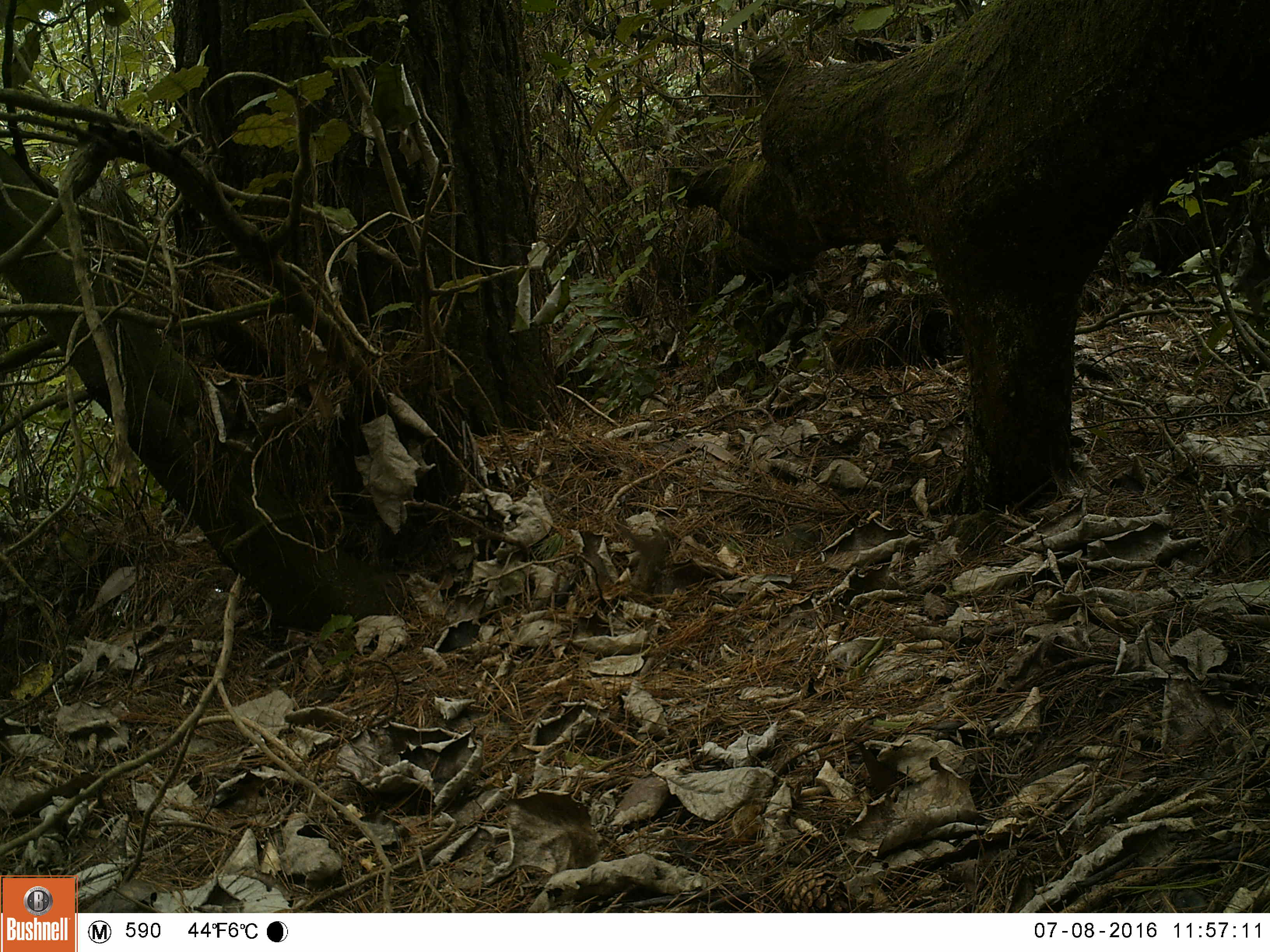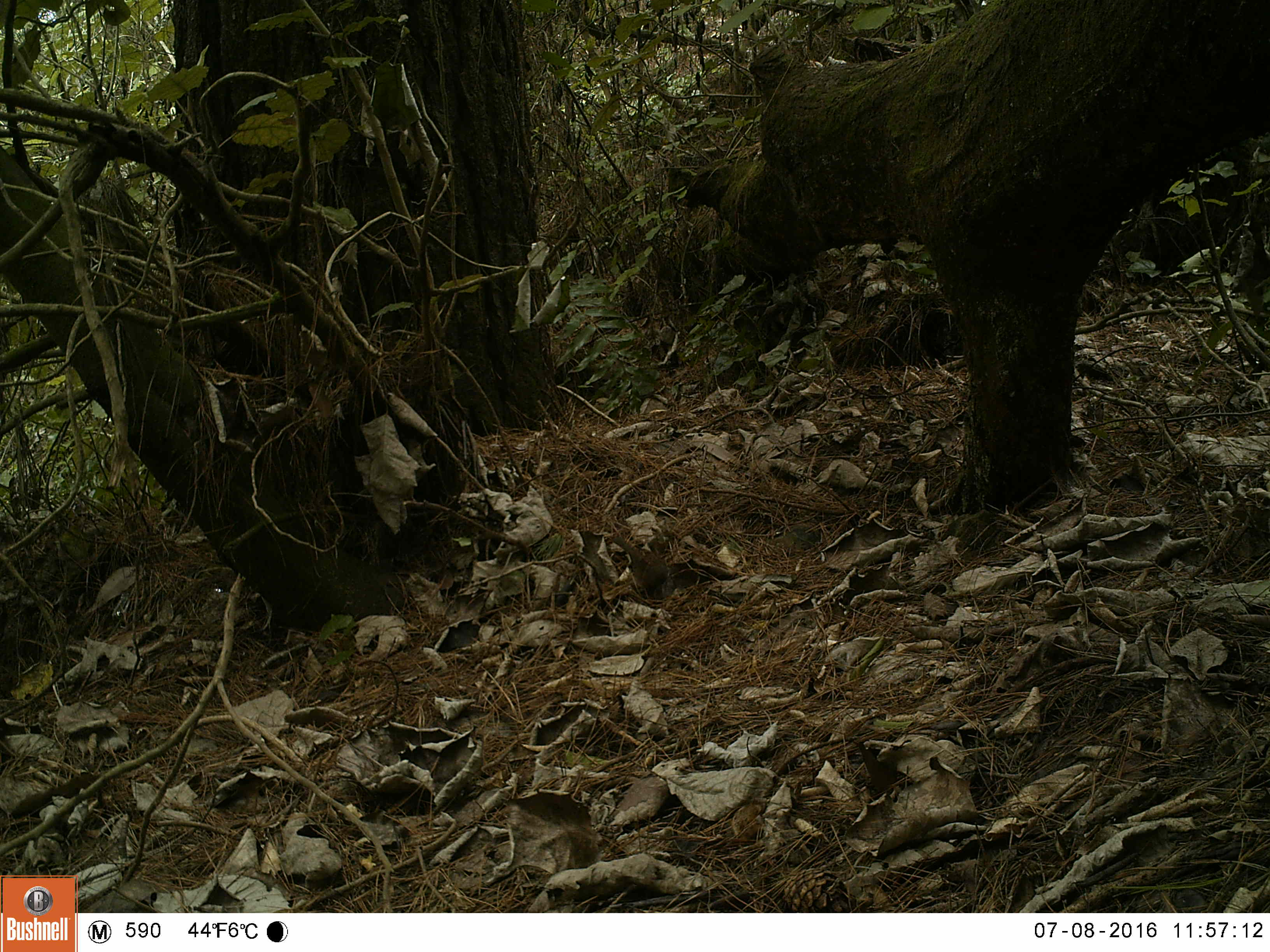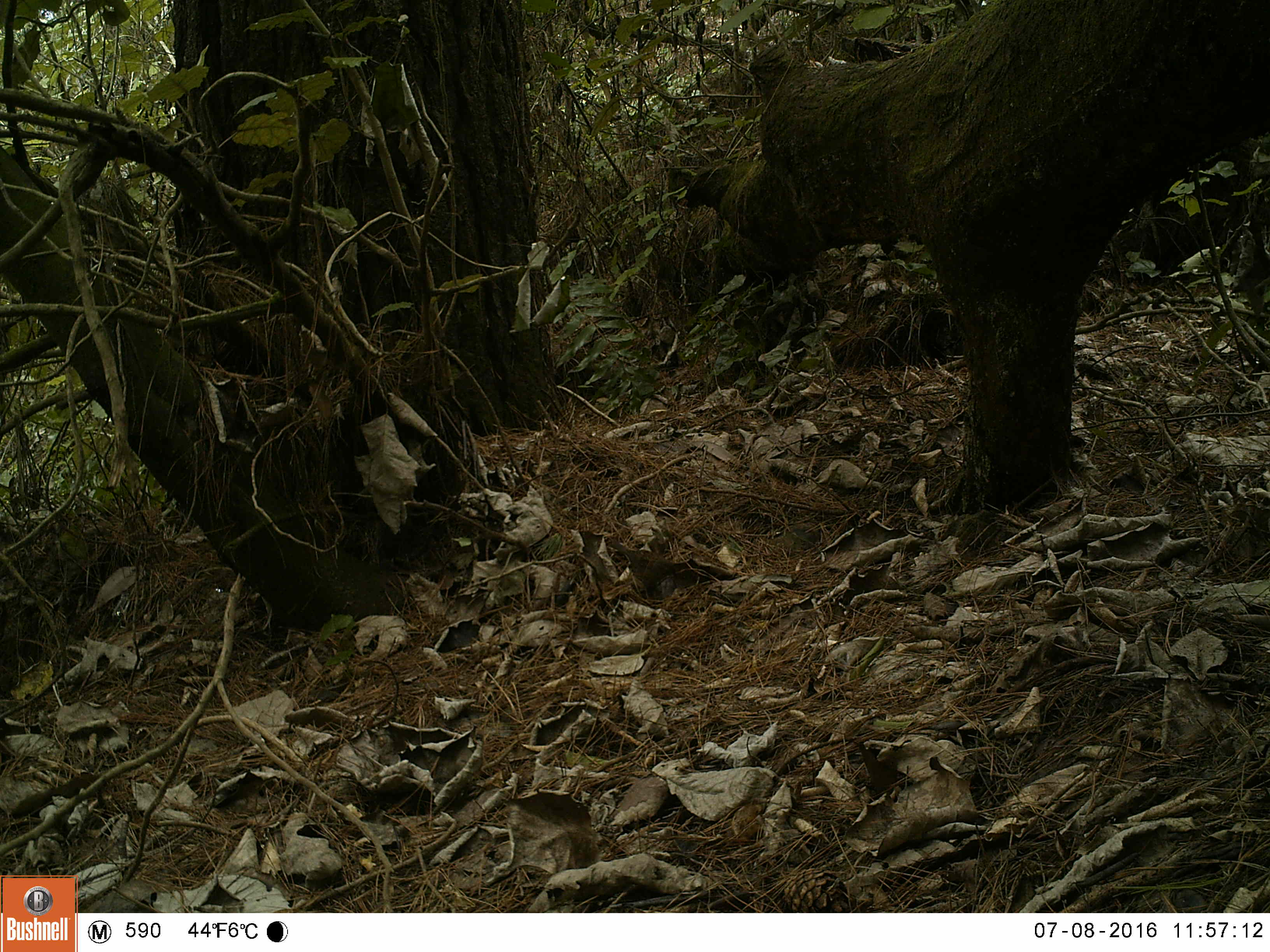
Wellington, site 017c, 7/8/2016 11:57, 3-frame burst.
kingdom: Animalia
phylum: Chordata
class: Aves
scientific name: Aves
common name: bird